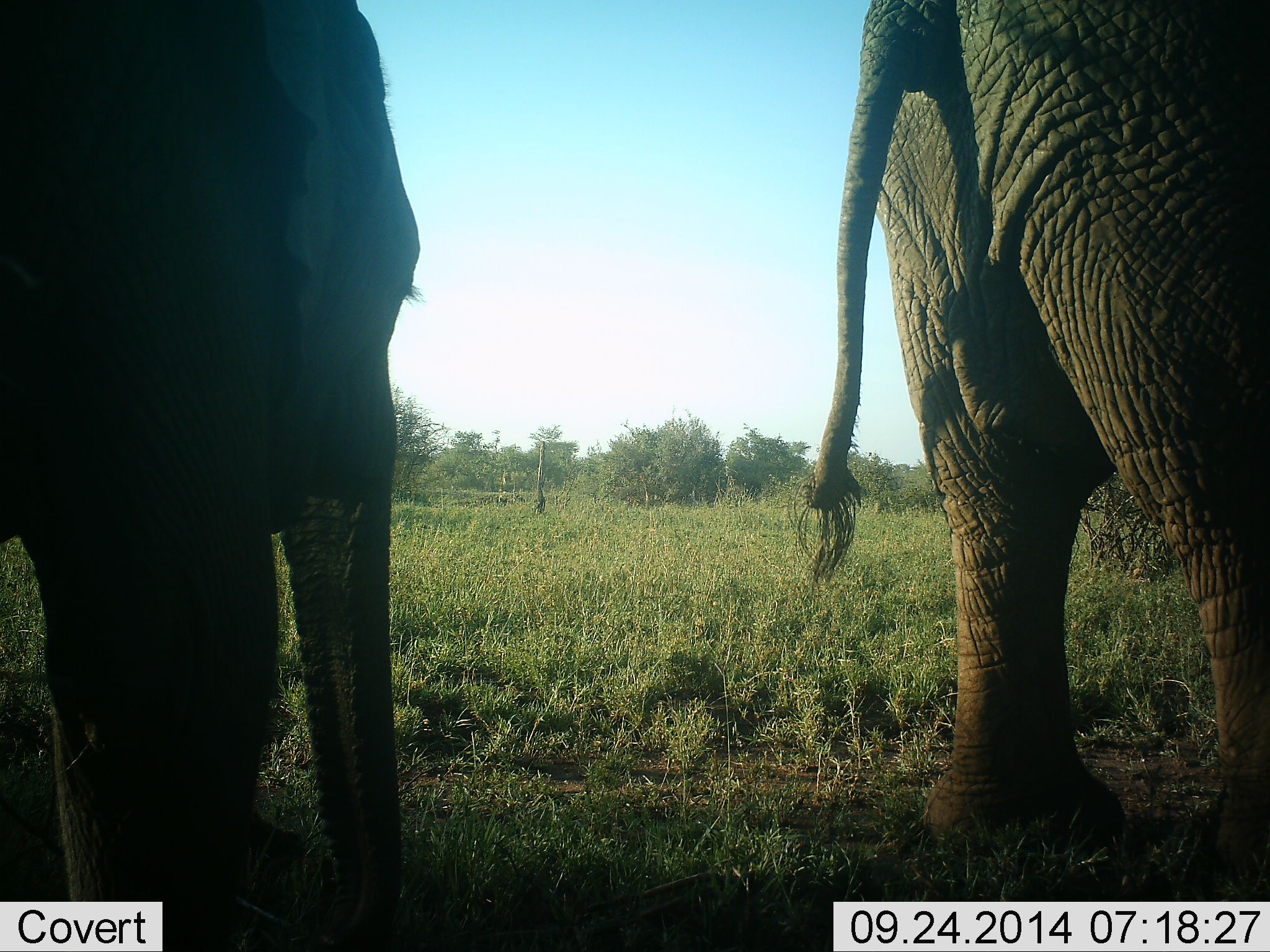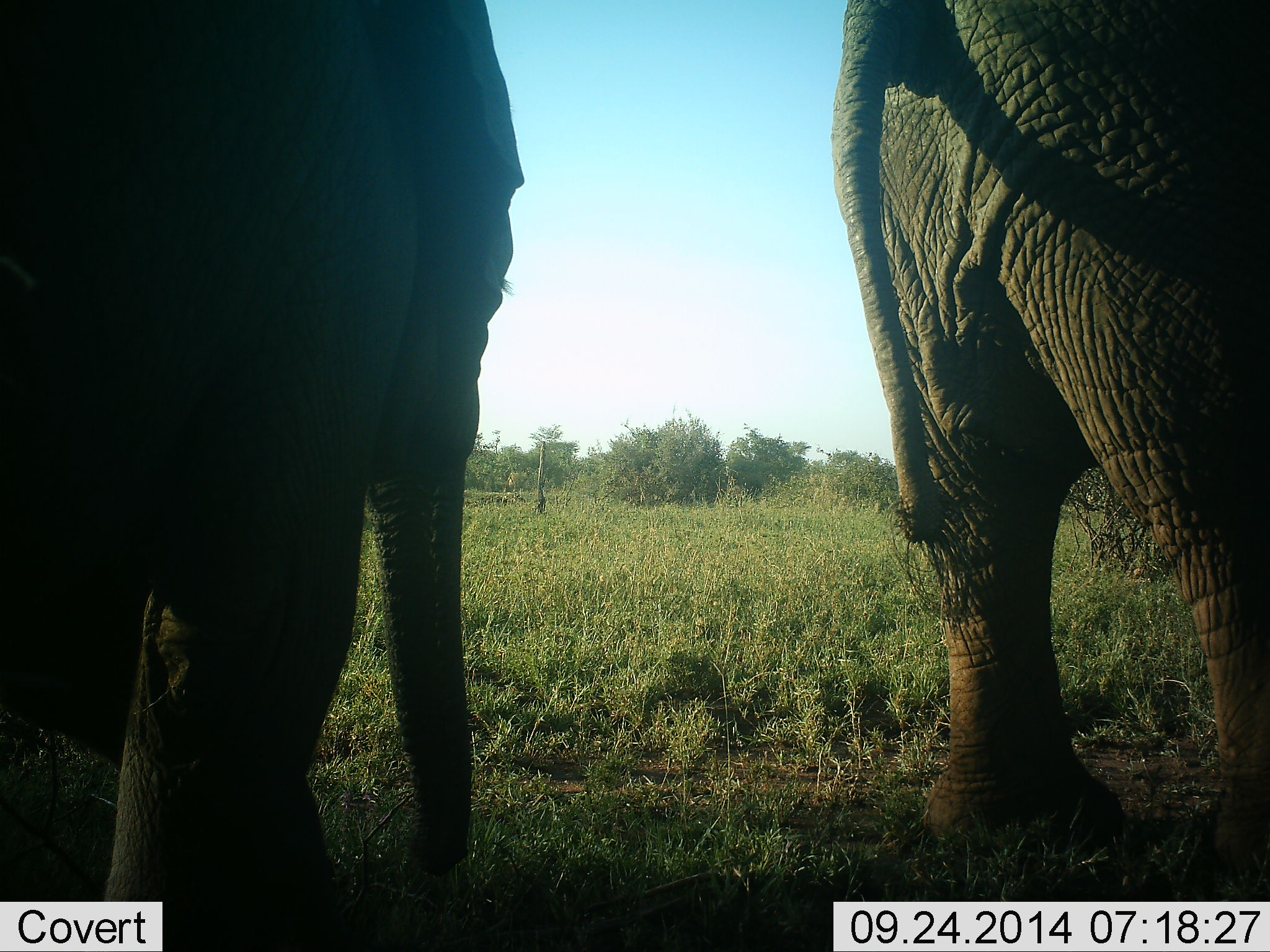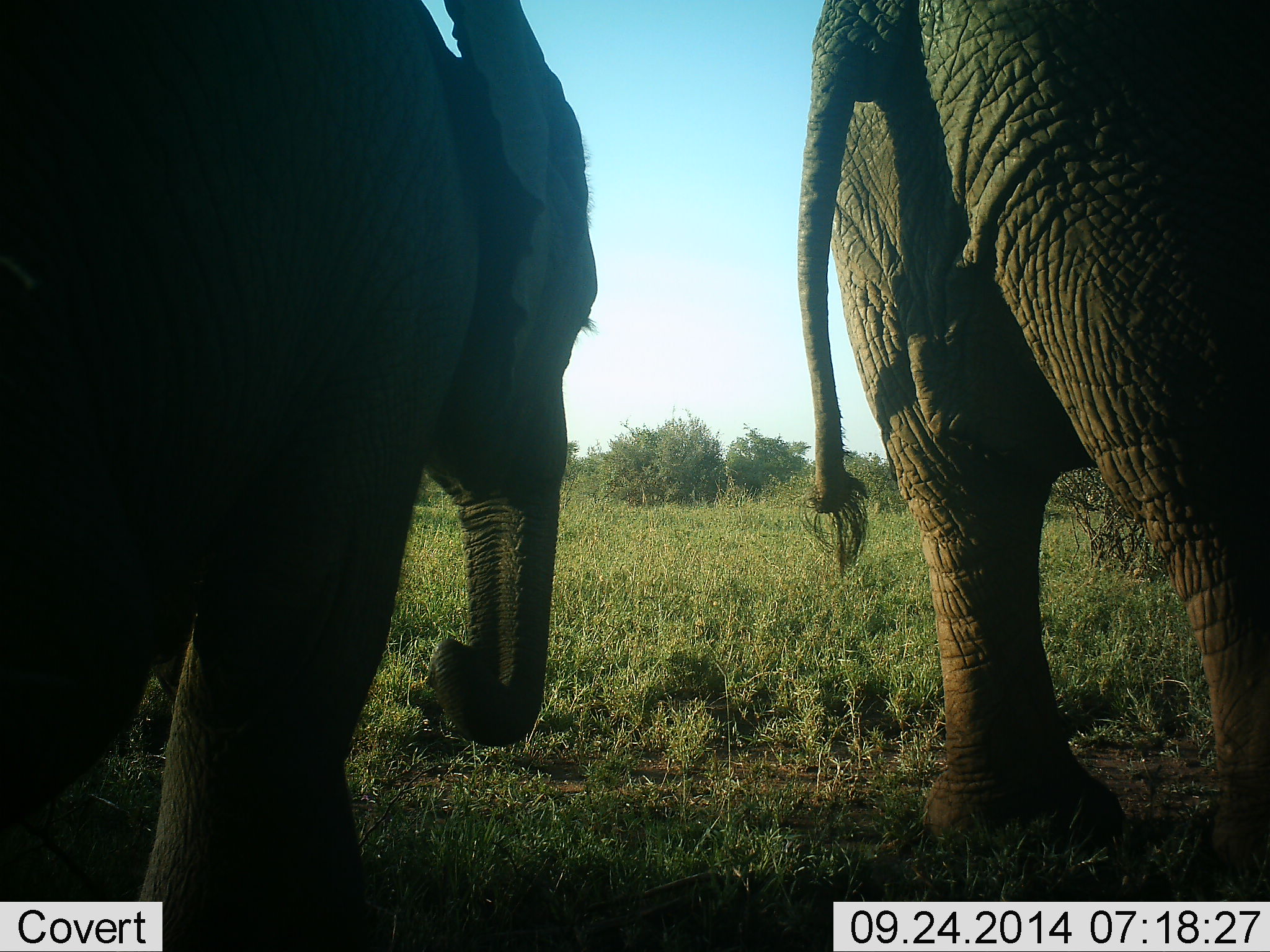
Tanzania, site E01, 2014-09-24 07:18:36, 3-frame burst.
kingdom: Animalia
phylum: Chordata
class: Mammalia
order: Proboscidea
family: Elephantidae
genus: Loxodonta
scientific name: Loxodonta africana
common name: african bush elephant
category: elephant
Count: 2.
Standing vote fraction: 70%.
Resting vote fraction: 0%.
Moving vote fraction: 30%.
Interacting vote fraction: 0%.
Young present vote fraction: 30%.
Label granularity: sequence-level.